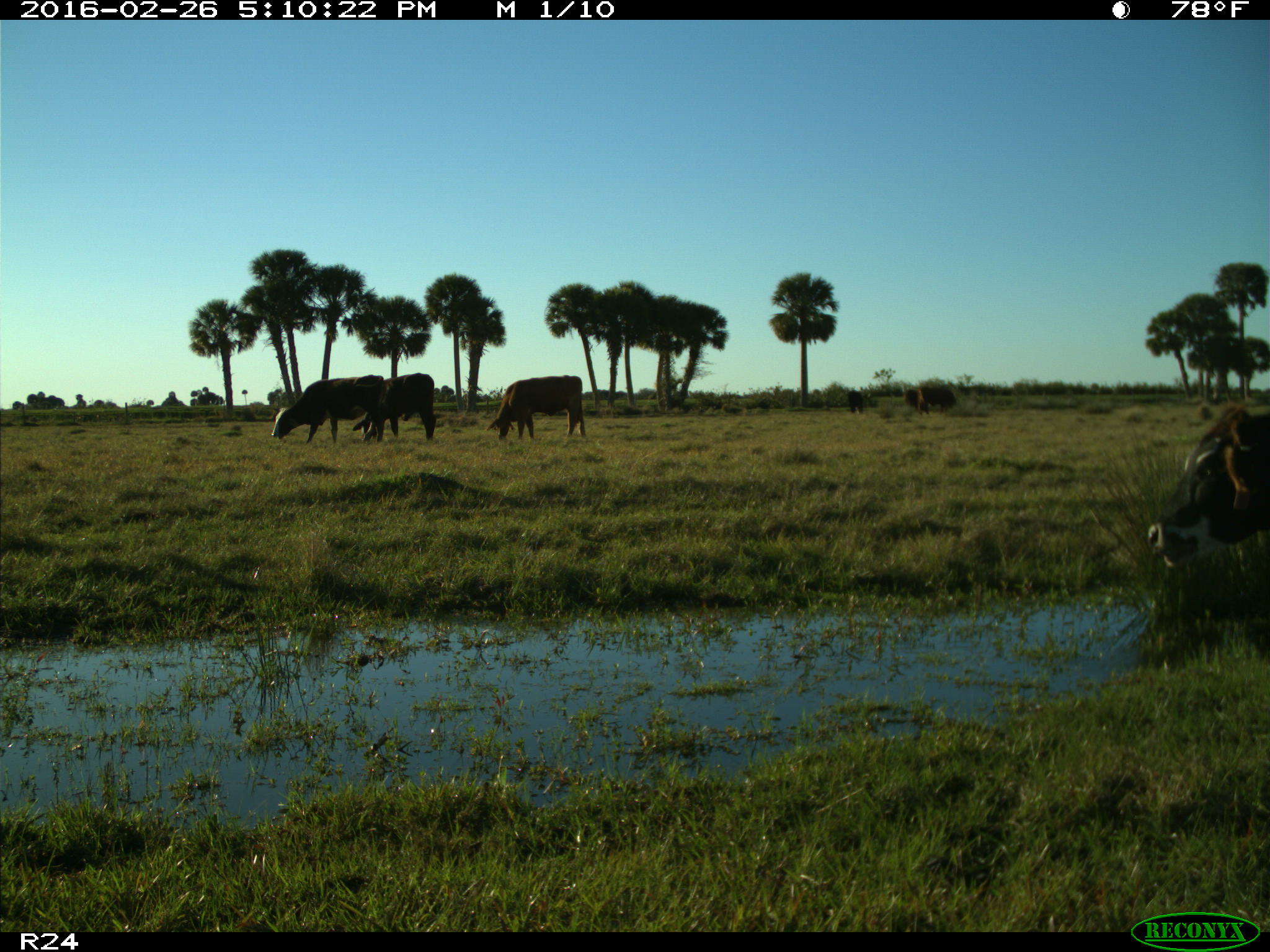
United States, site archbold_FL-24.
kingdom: Animalia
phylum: Chordata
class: Mammalia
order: Artiodactyla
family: Bovidae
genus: Bos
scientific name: Bos taurus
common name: domestic cow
Bos taurus (domestic cow).